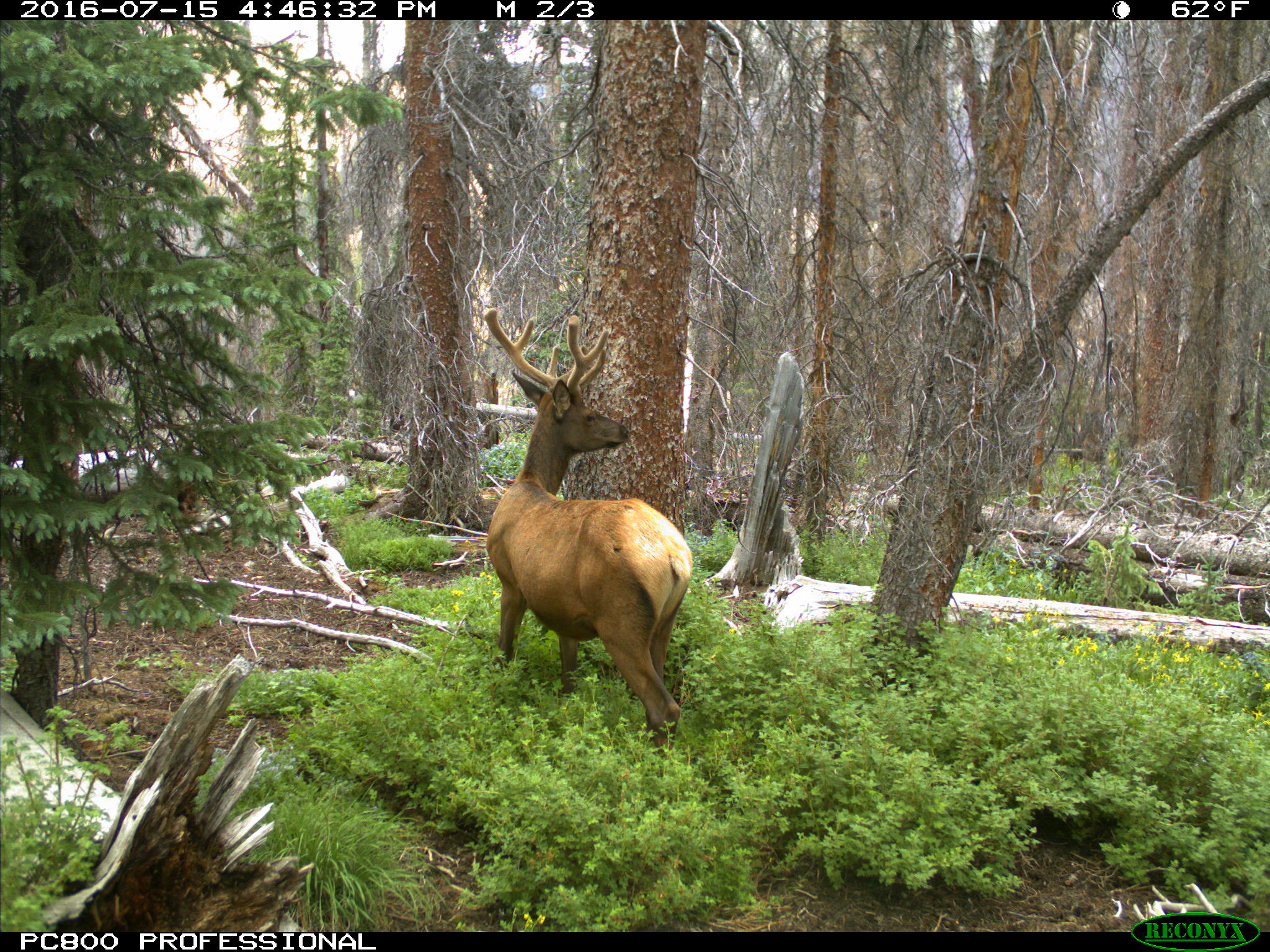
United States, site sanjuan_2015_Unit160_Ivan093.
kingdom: Animalia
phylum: Chordata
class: Mammalia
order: Artiodactyla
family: Cervidae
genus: Cervus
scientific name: Cervus elaphus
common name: red deer